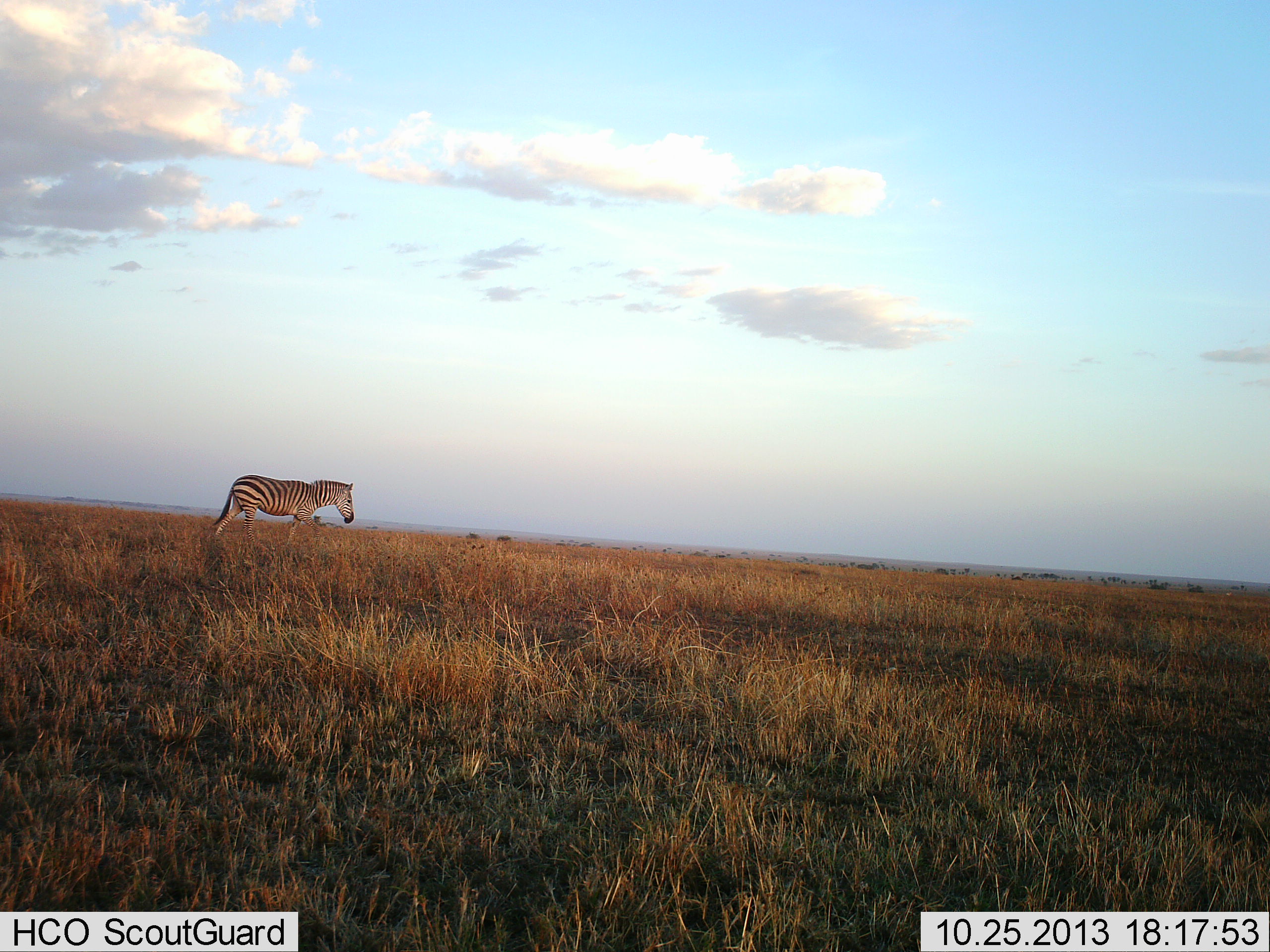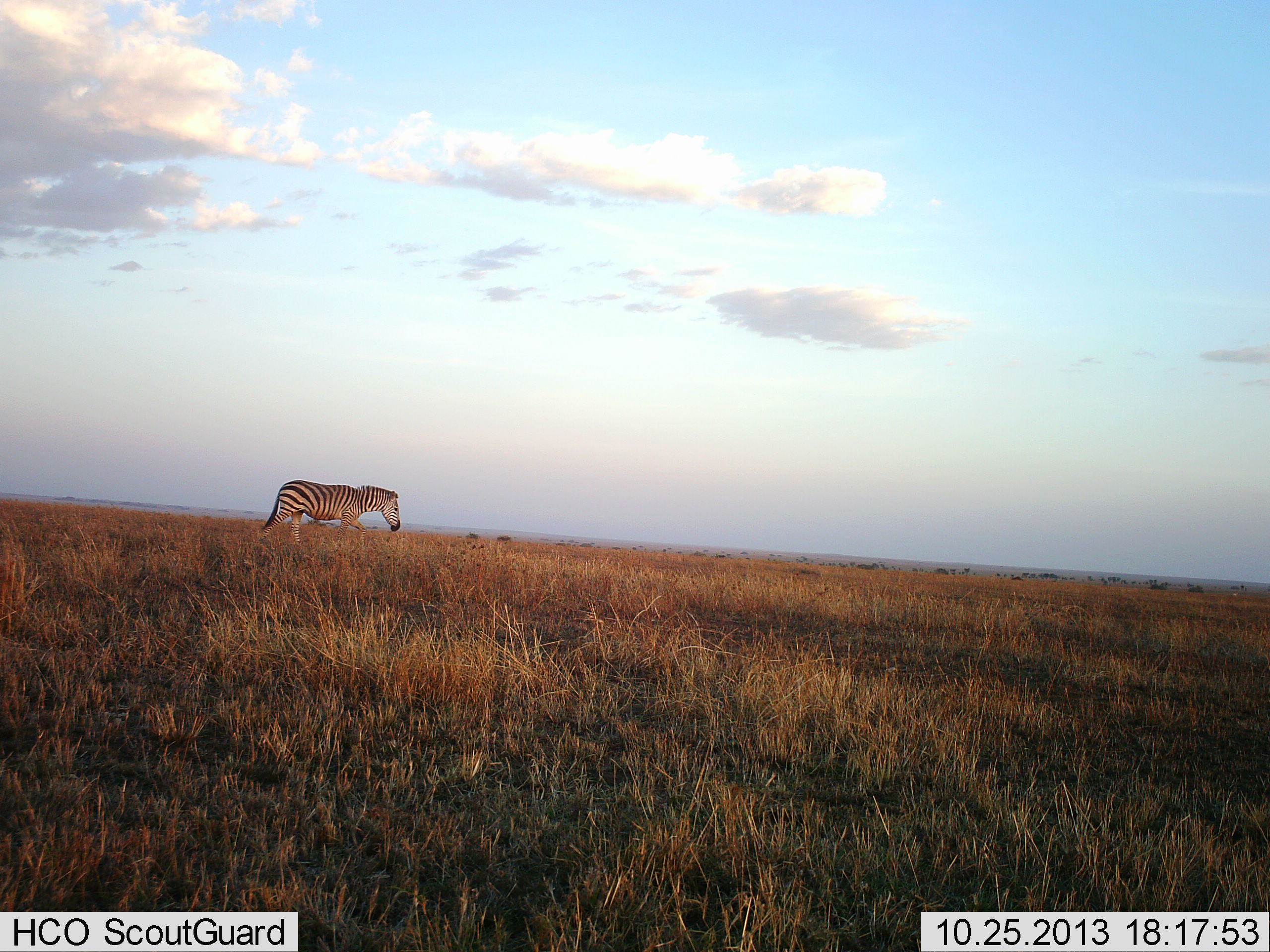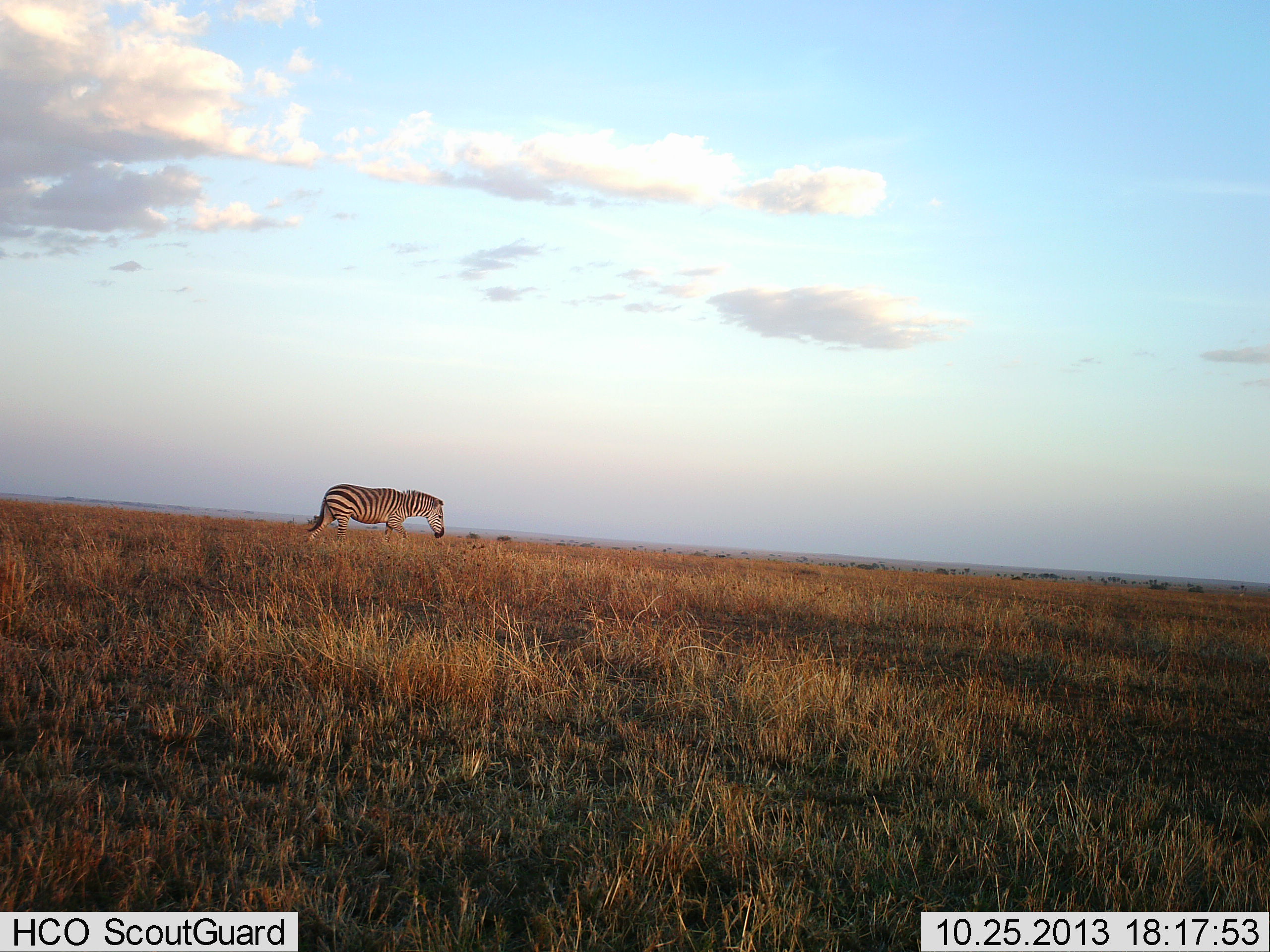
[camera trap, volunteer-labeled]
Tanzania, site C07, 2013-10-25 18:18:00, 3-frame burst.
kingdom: Animalia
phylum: Chordata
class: Mammalia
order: Perissodactyla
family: Equidae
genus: Equus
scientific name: Equus quagga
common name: plains zebra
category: zebra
Zebra (plains zebra) (Equus quagga), count 1. Behavior (volunteer vote fractions): standing 10%, resting 4%, moving 88%, interacting 0%. Young present (vote fraction): 0%. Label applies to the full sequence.